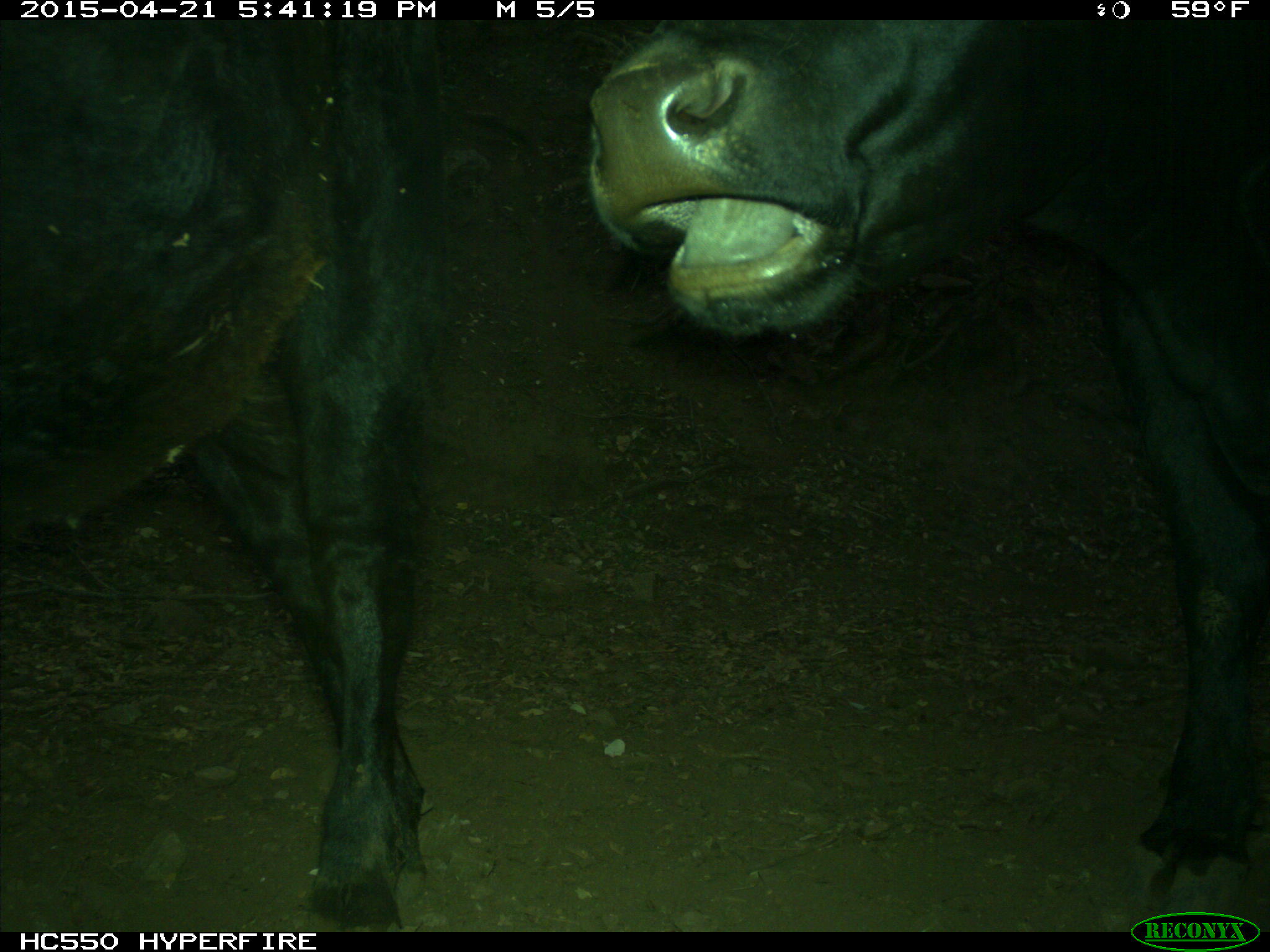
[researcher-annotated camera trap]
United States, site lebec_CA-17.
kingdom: Animalia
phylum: Chordata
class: Mammalia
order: Artiodactyla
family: Bovidae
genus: Bos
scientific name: Bos taurus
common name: domestic cow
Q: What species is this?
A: Bos taurus (domestic cow).